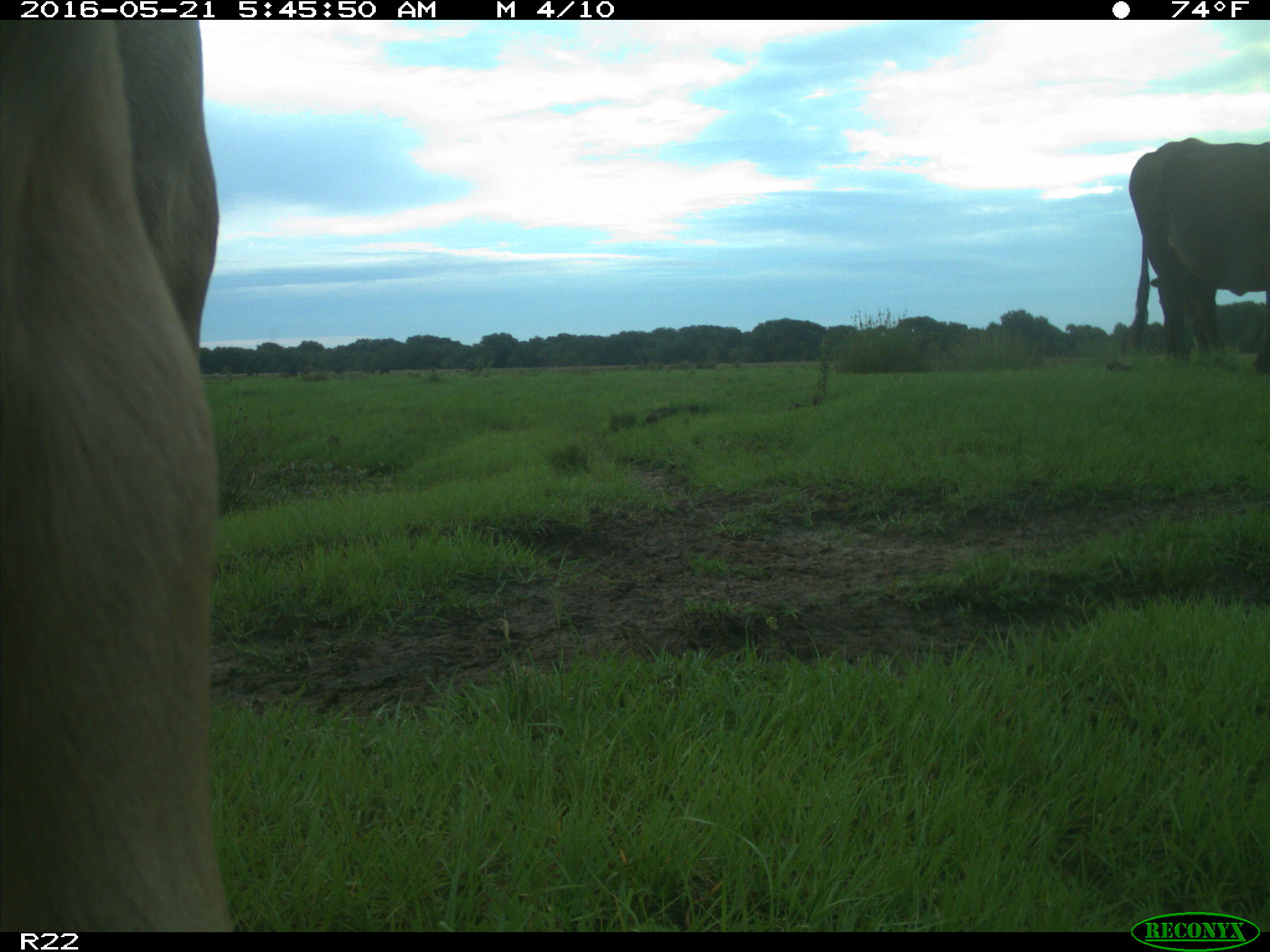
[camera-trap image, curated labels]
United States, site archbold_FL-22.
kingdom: Animalia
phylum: Chordata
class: Mammalia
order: Artiodactyla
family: Bovidae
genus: Bos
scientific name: Bos taurus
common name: domestic cow